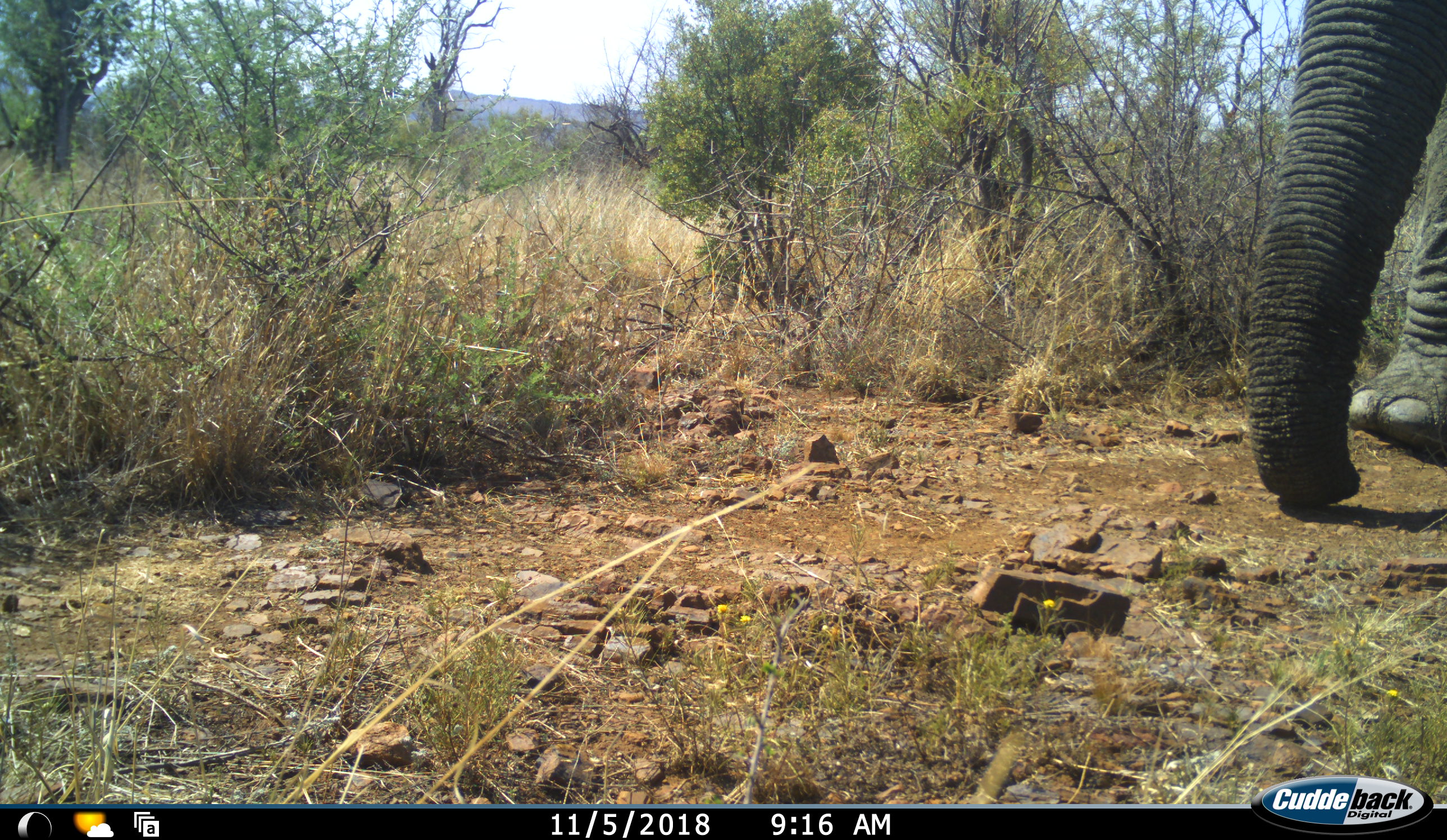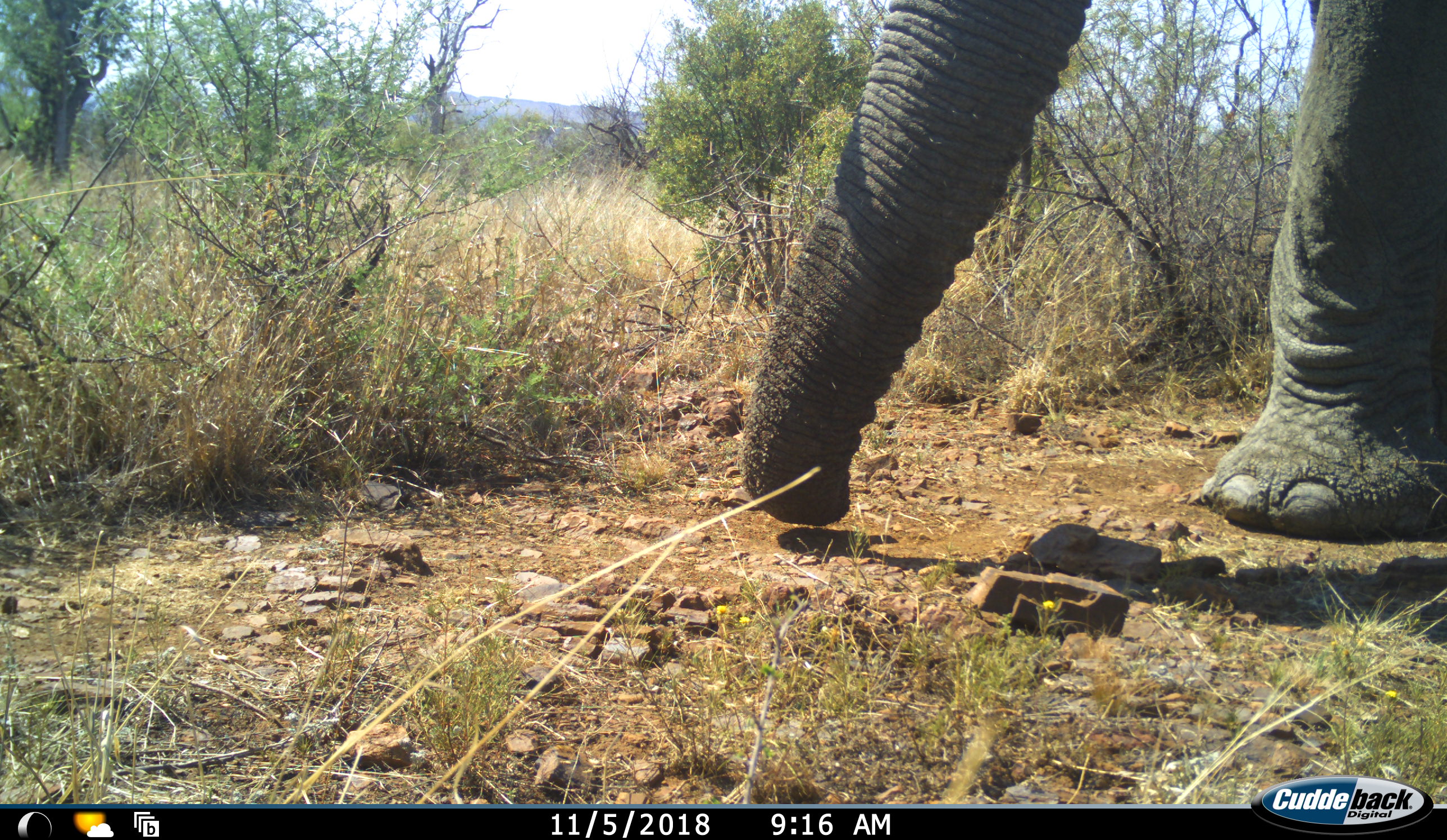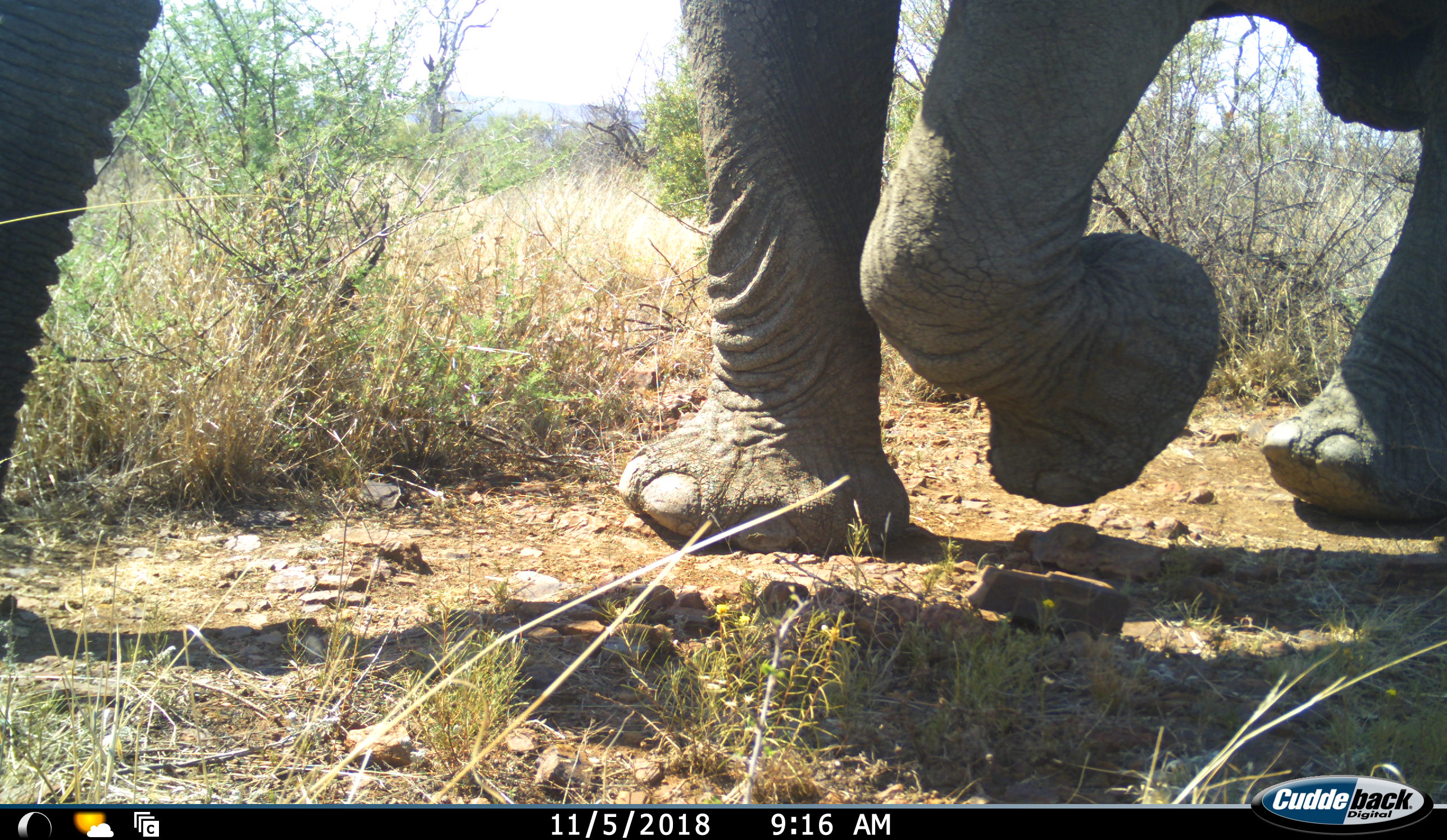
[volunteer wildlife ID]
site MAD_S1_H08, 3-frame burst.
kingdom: Animalia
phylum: Chordata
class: Mammalia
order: Proboscidea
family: Elephantidae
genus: Loxodonta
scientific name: Loxodonta africana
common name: african bush elephant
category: elephant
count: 1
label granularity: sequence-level